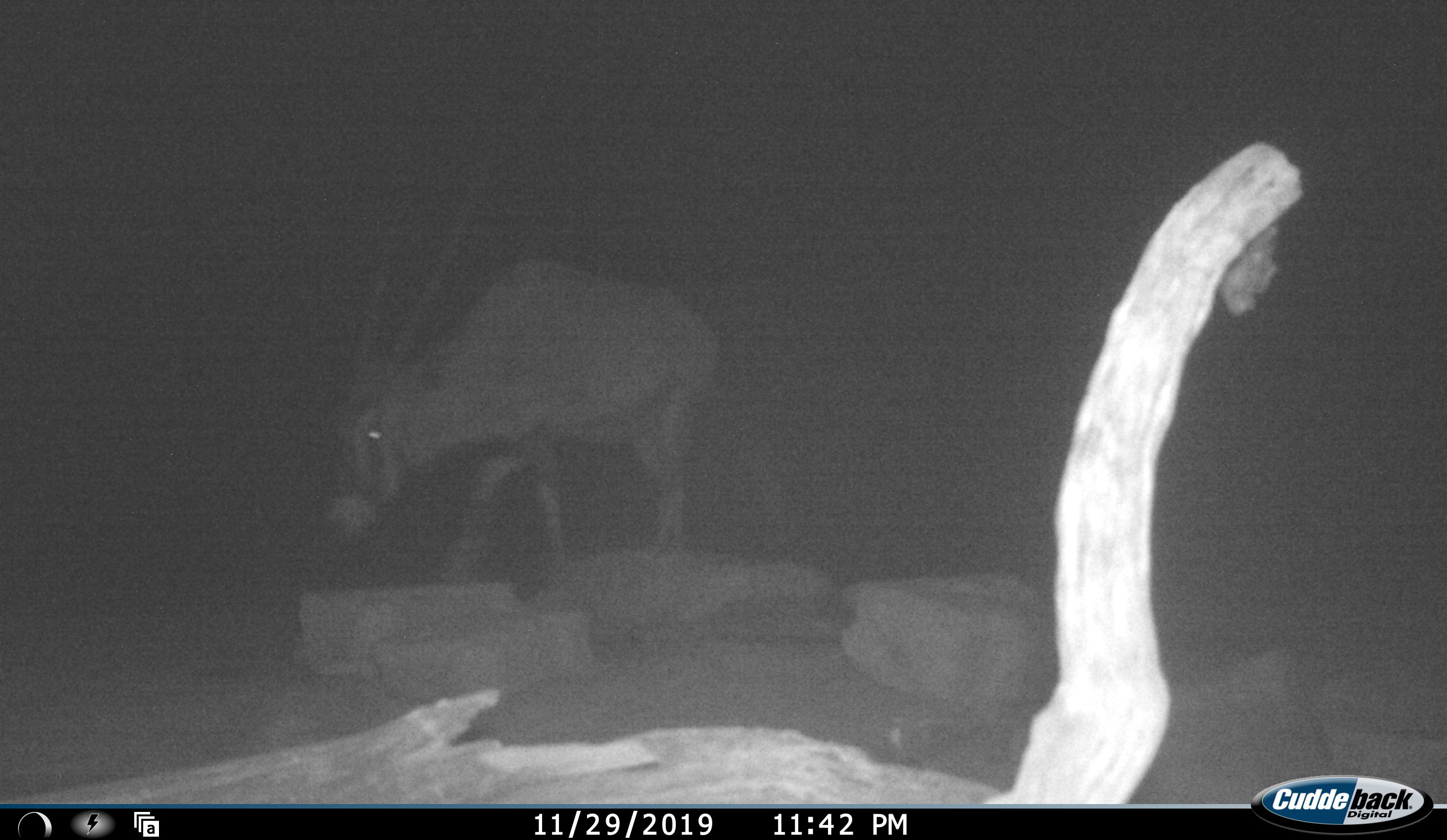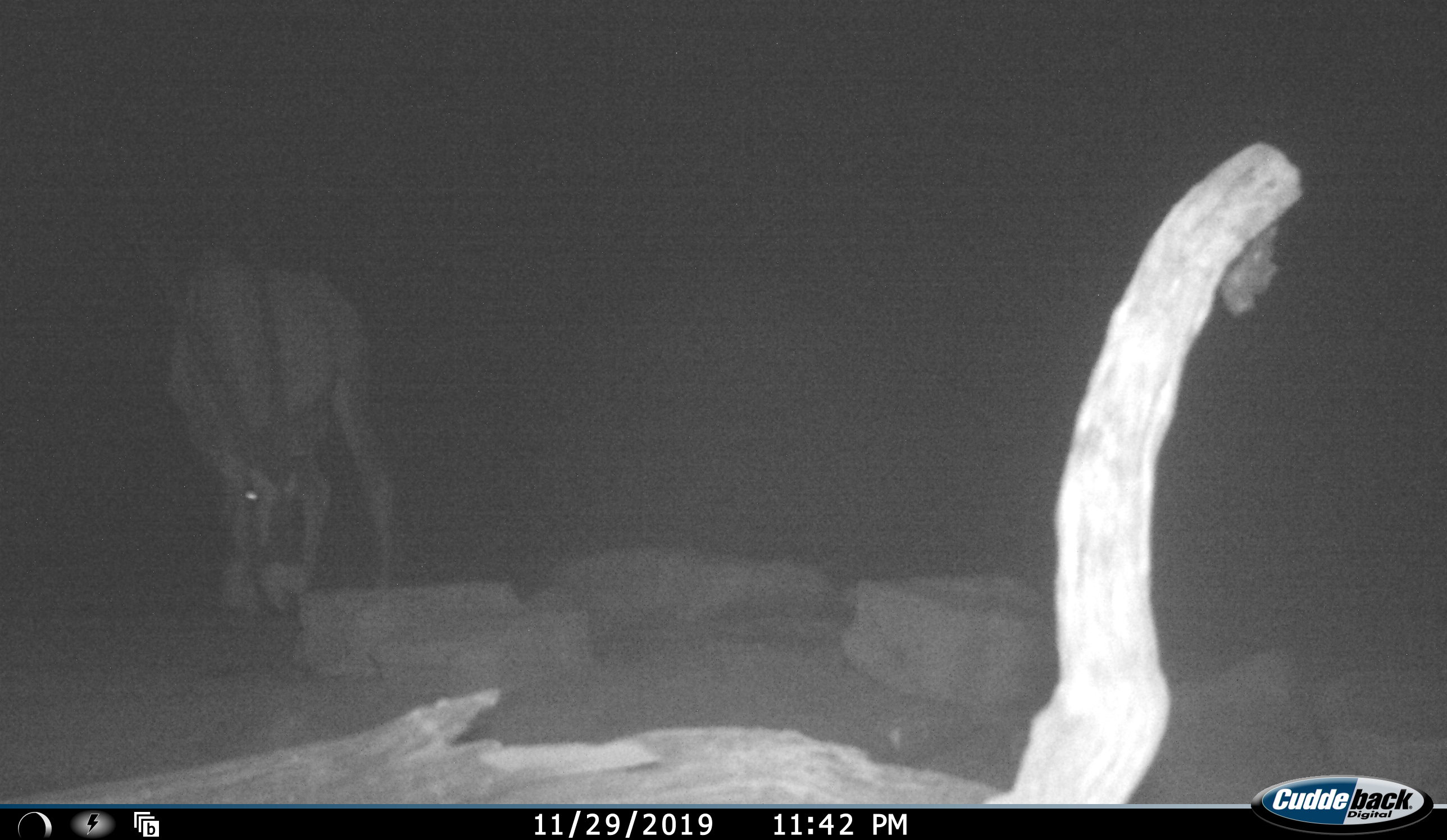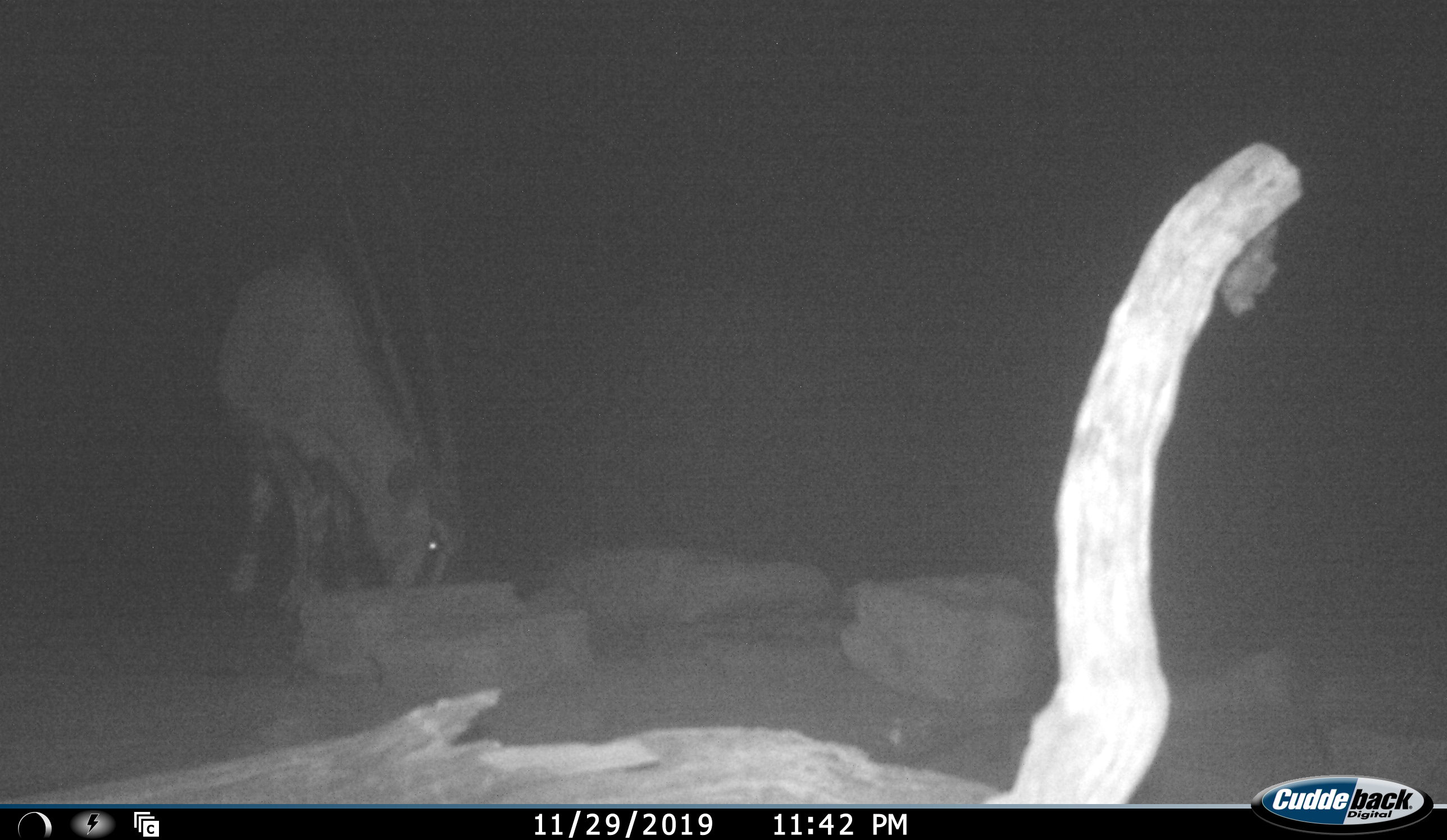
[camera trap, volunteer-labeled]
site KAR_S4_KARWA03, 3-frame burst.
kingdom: Animalia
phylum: Chordata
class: Mammalia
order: Artiodactyla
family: Bovidae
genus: Oryx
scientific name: Oryx gazella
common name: gemsbok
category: oryx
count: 1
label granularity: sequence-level